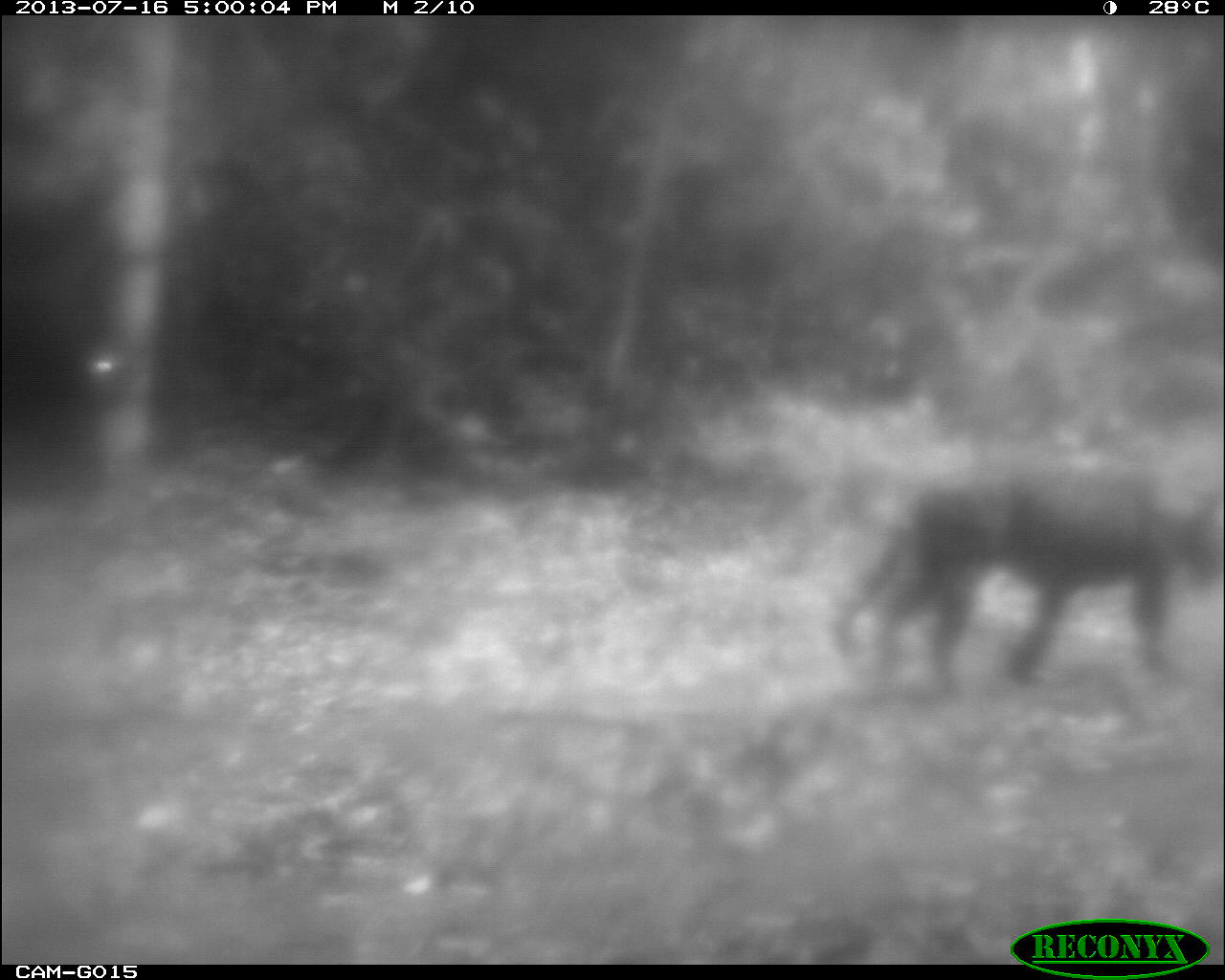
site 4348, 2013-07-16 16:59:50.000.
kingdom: Animalia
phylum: Chordata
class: Mammalia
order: Carnivora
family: Felidae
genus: Panthera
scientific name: Panthera onca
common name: jaguar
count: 1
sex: male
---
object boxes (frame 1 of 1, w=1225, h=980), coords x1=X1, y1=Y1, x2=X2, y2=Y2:
panthera onca: x1=825, y1=457, x2=1225, y2=690